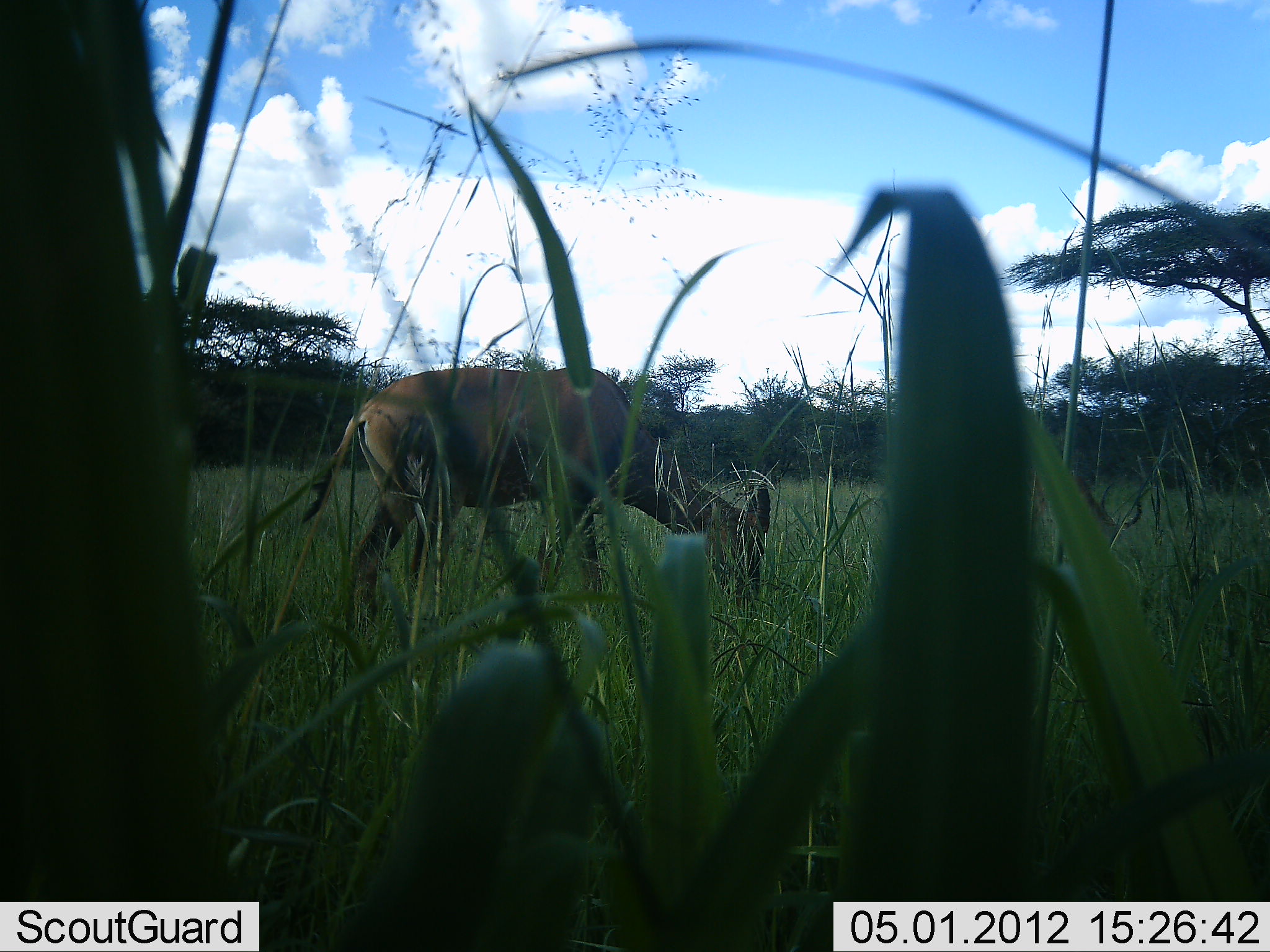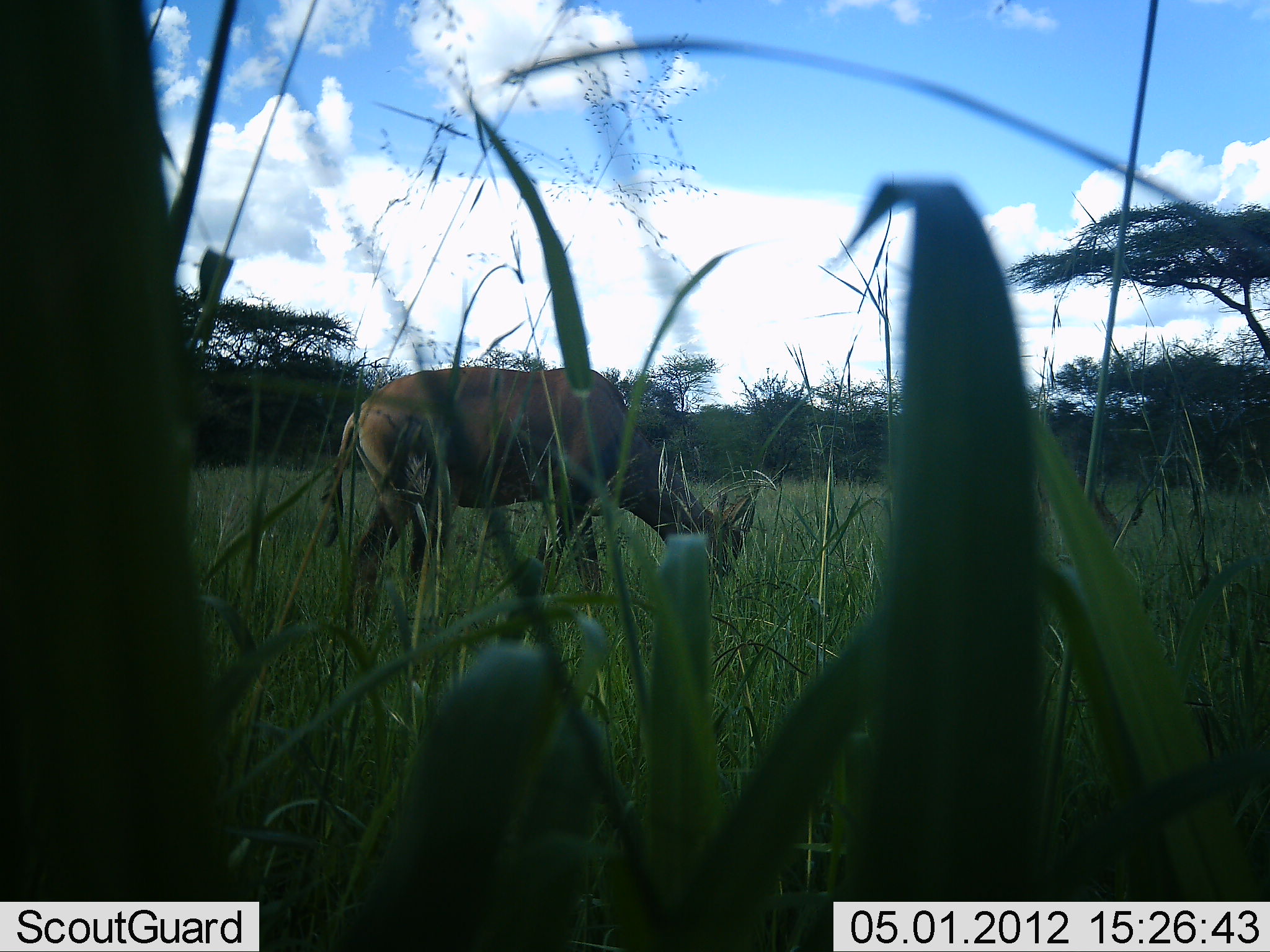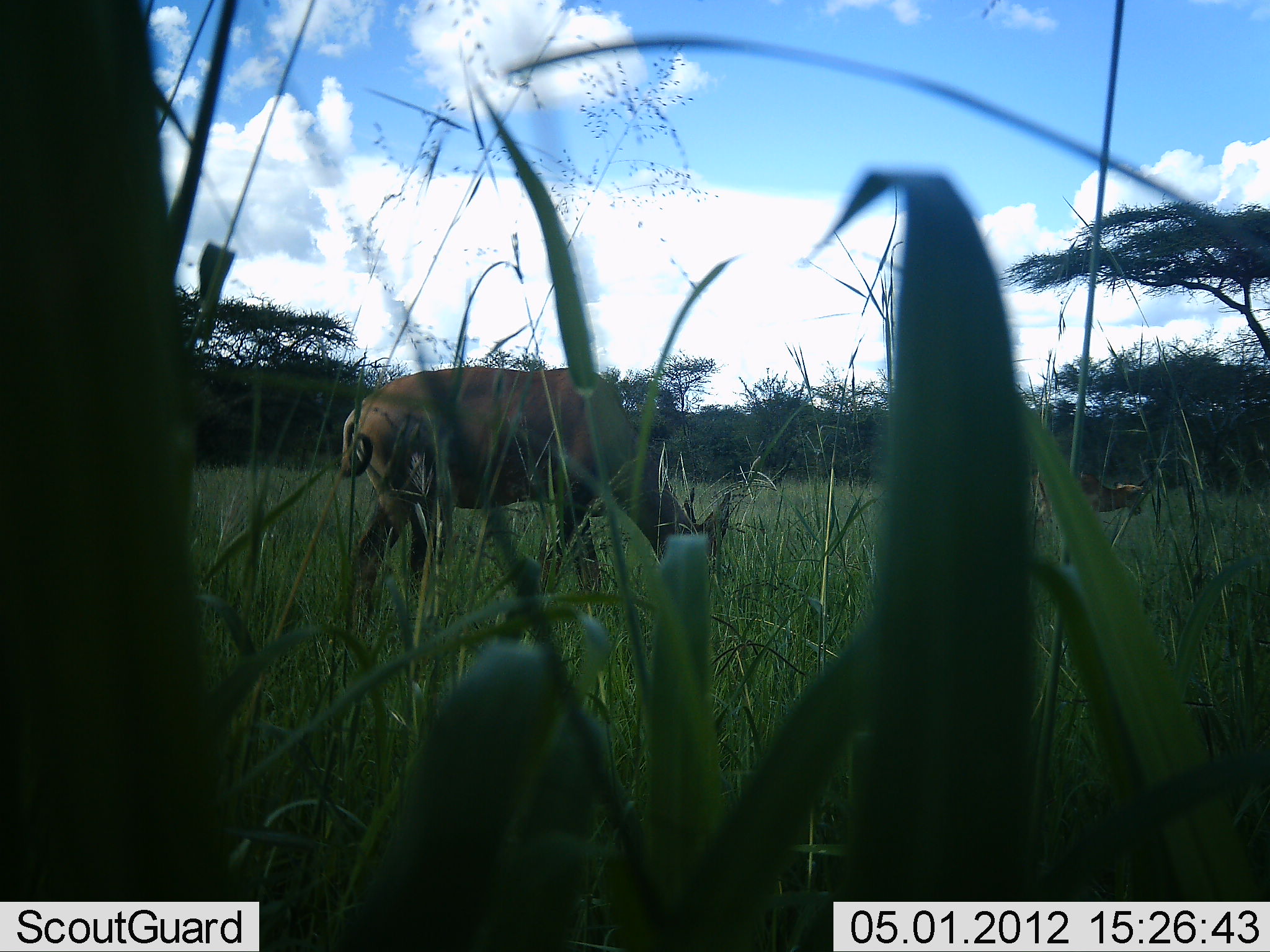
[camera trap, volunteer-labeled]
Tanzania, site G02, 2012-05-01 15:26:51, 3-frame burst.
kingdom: Animalia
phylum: Chordata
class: Mammalia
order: Artiodactyla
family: Bovidae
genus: Alcelaphus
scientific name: Alcelaphus buselaphus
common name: hartebeest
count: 1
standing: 33%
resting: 0%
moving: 0%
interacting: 0%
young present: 0%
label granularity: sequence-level